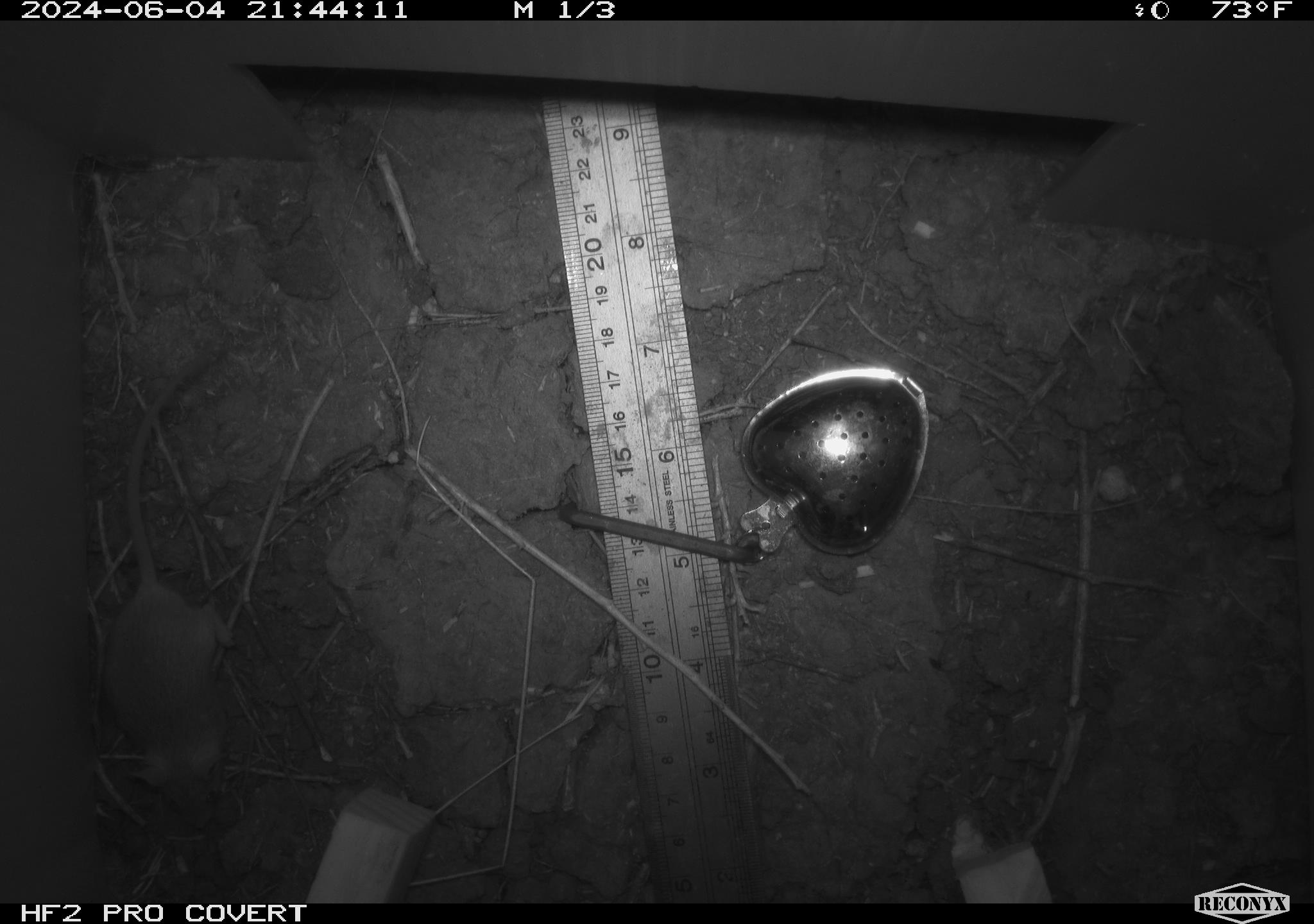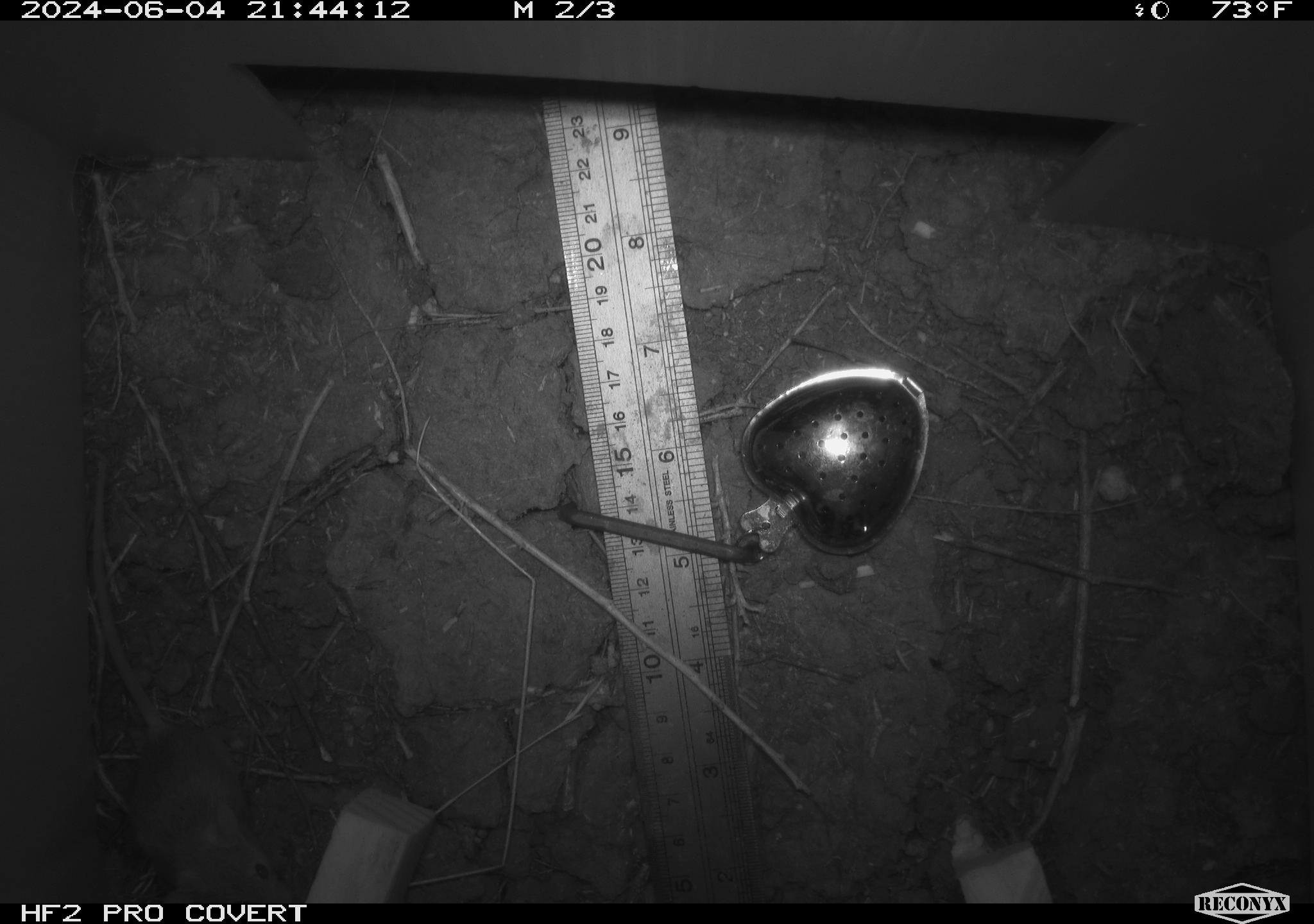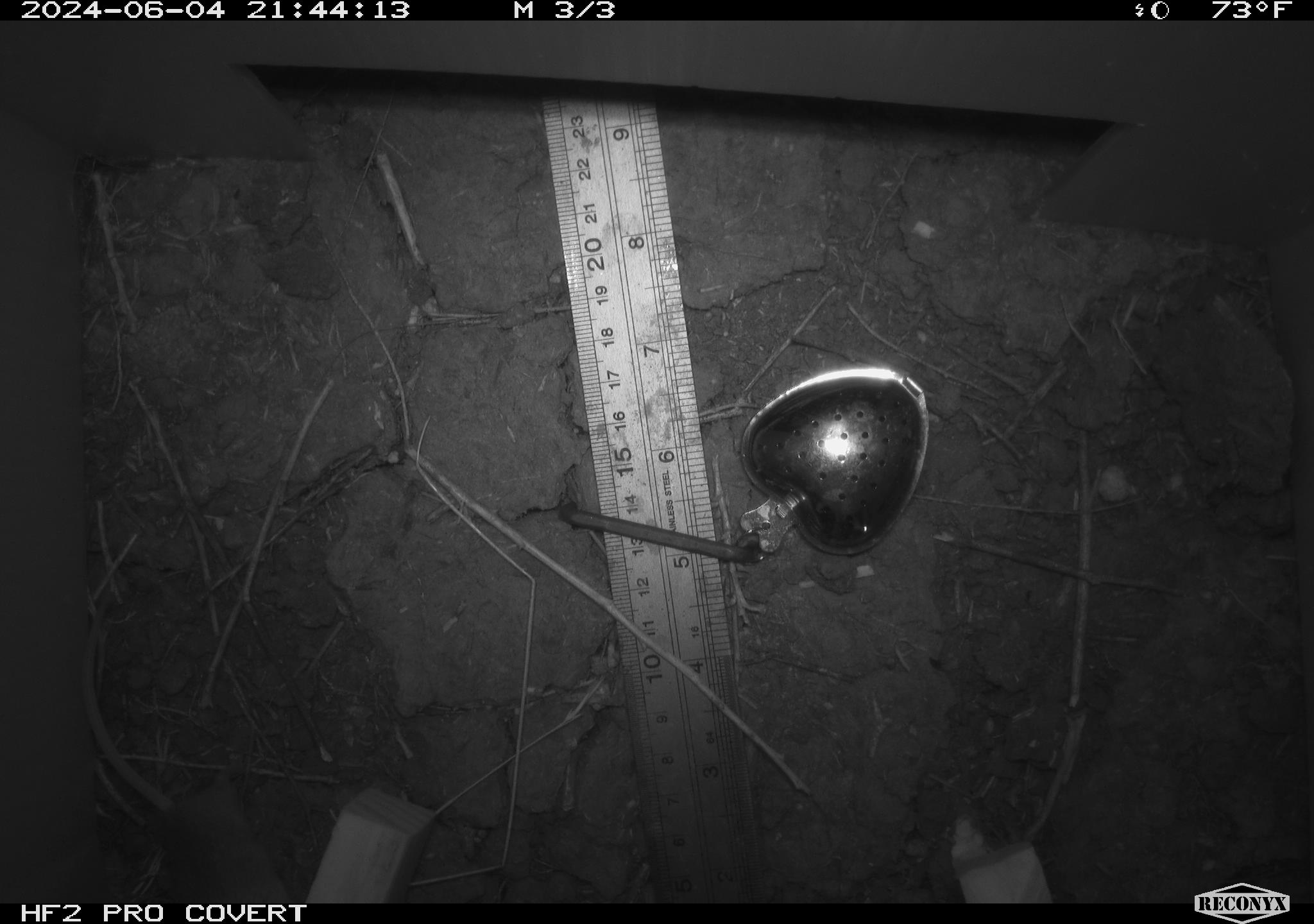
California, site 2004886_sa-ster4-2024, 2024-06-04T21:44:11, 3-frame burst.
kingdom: Animalia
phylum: Chordata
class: Mammalia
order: Rodentia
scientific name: Rodentia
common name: mouse species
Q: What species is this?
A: Mouse species (Rodentia).